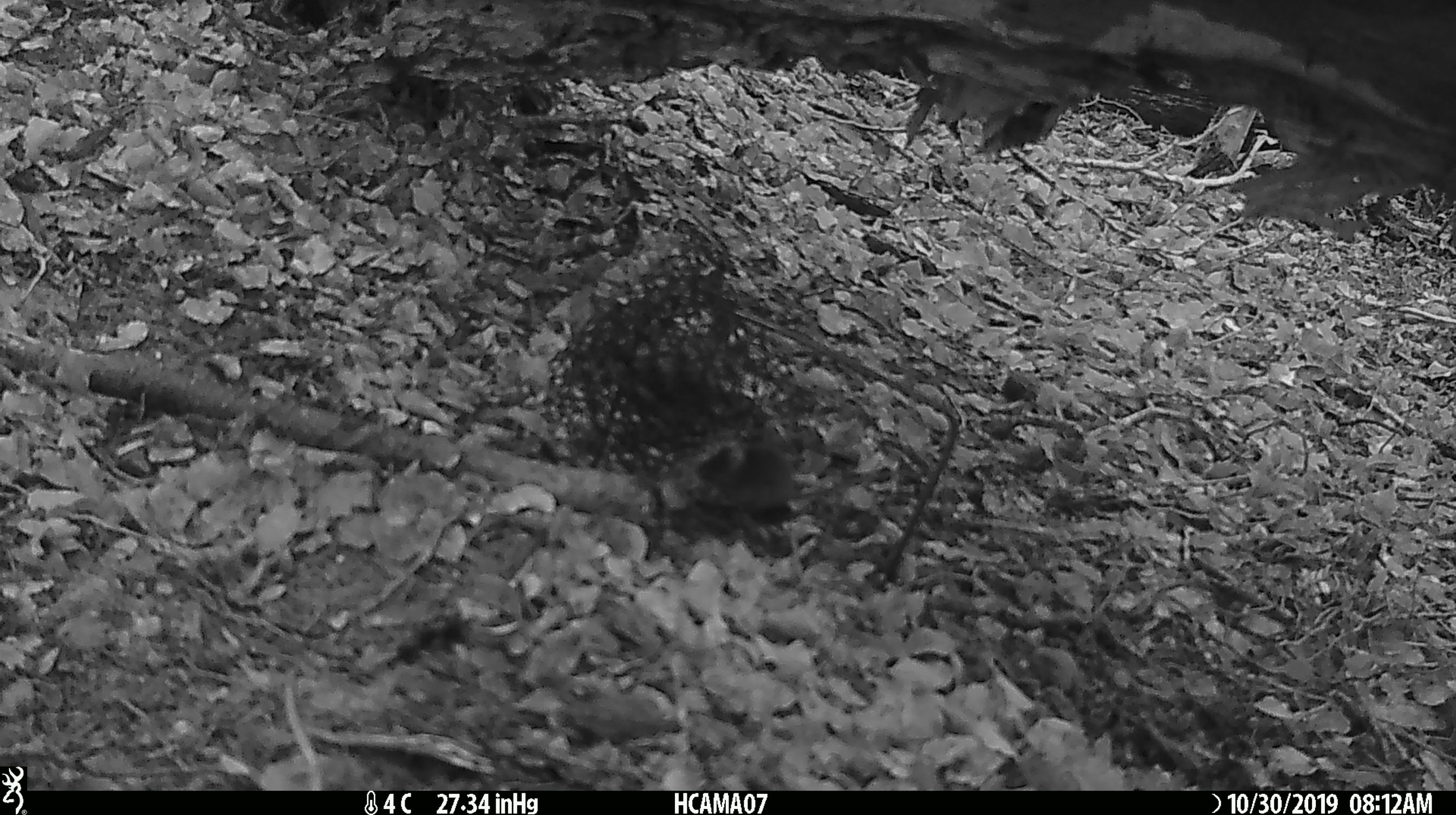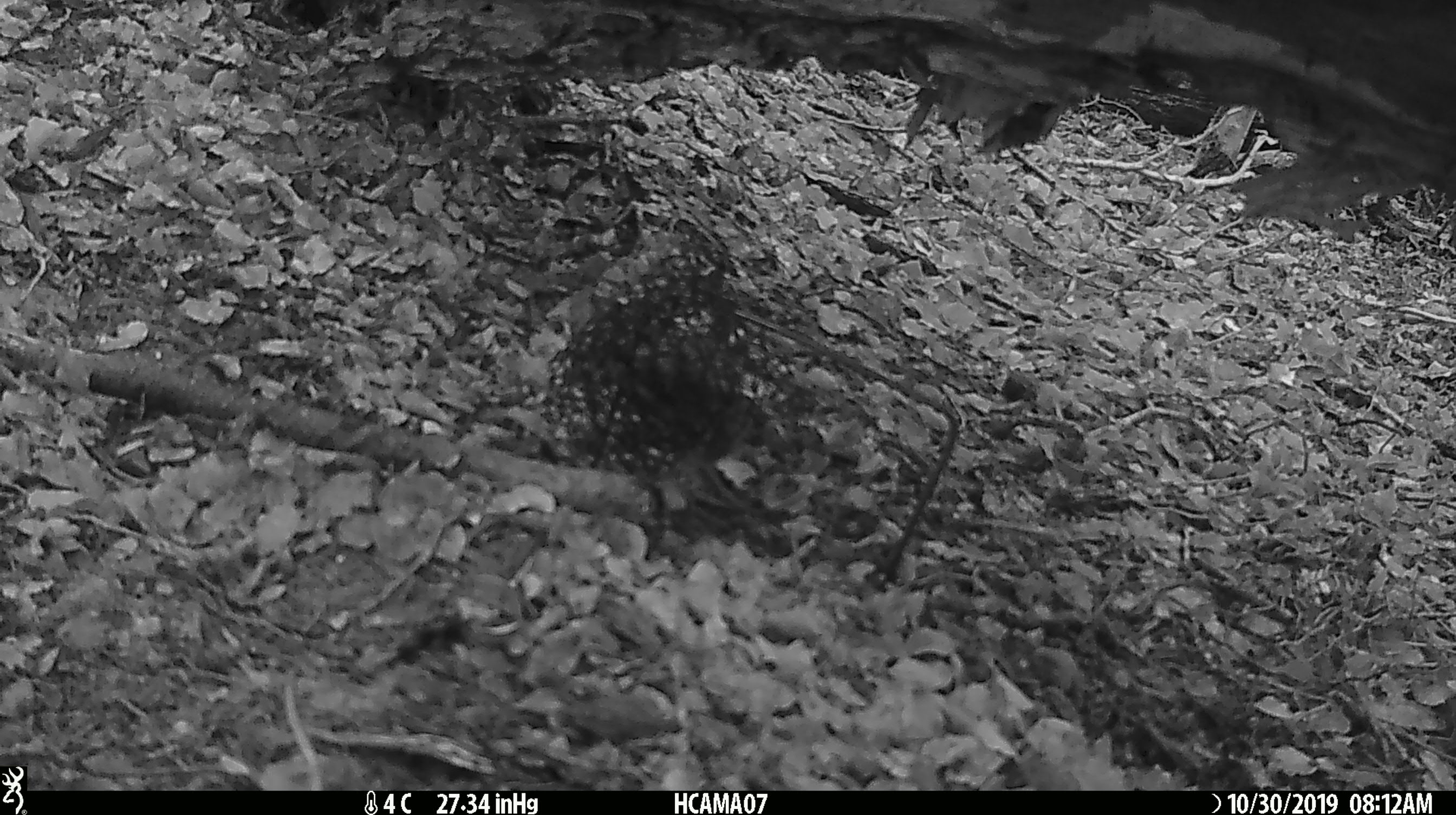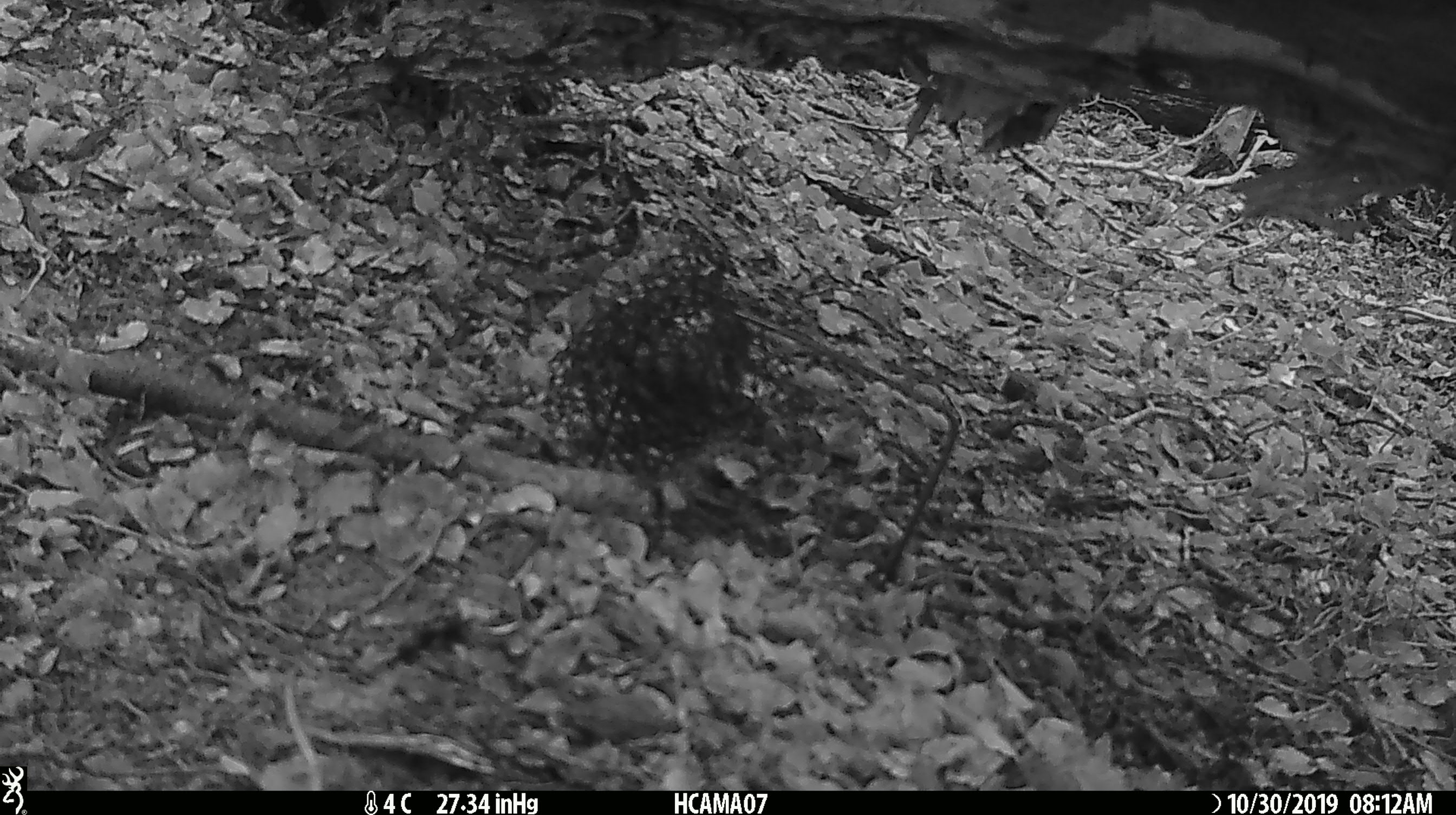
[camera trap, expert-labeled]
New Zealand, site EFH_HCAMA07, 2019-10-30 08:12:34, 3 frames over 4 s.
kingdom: Animalia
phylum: Chordata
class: Mammalia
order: Rodentia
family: Muridae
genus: Mus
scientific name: Mus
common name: mouse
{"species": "mouse (Mus)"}